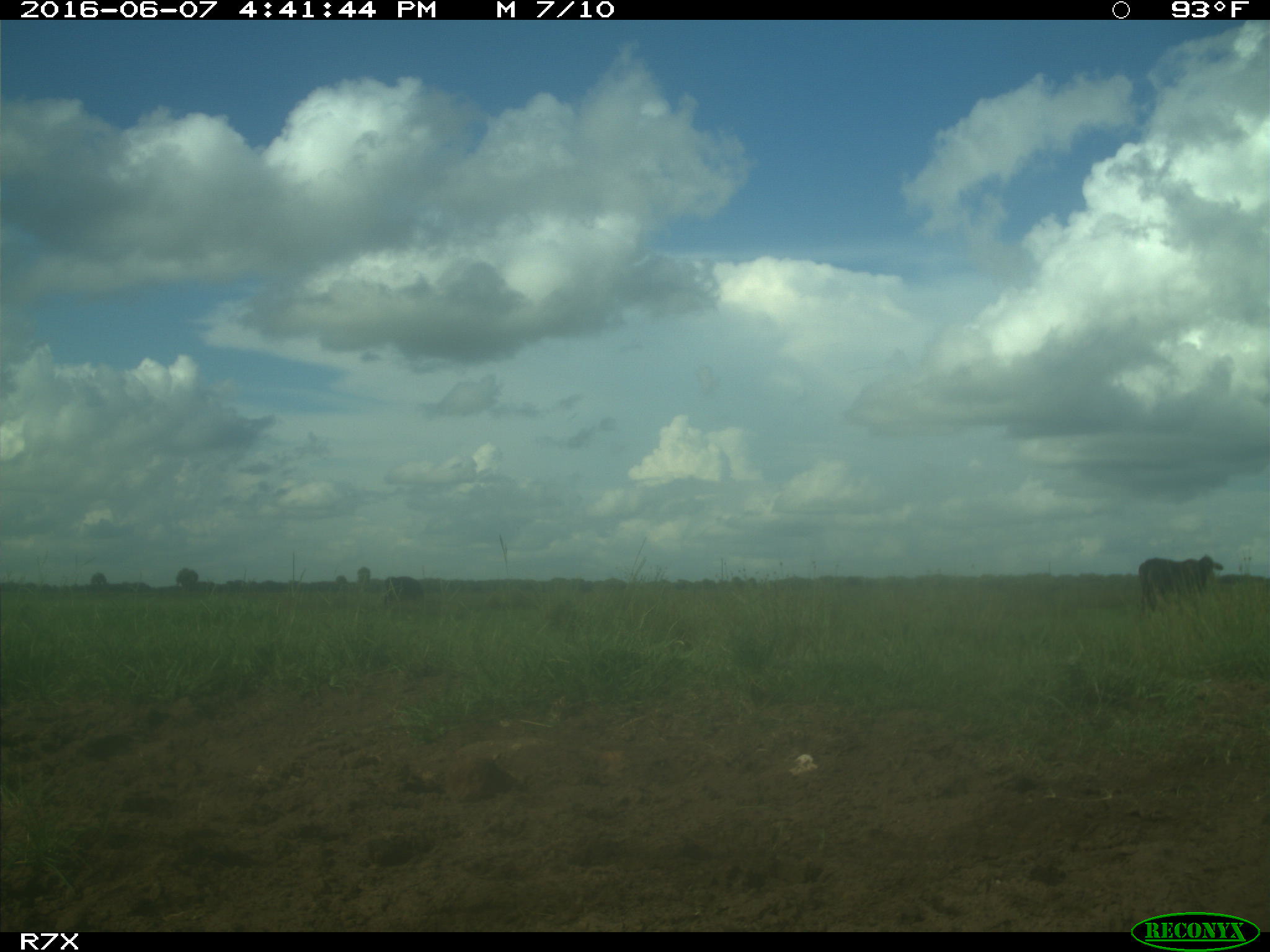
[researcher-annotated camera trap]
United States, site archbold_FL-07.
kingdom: Animalia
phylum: Chordata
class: Mammalia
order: Artiodactyla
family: Bovidae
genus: Bos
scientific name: Bos taurus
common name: domestic cow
Bos taurus (domestic cow).